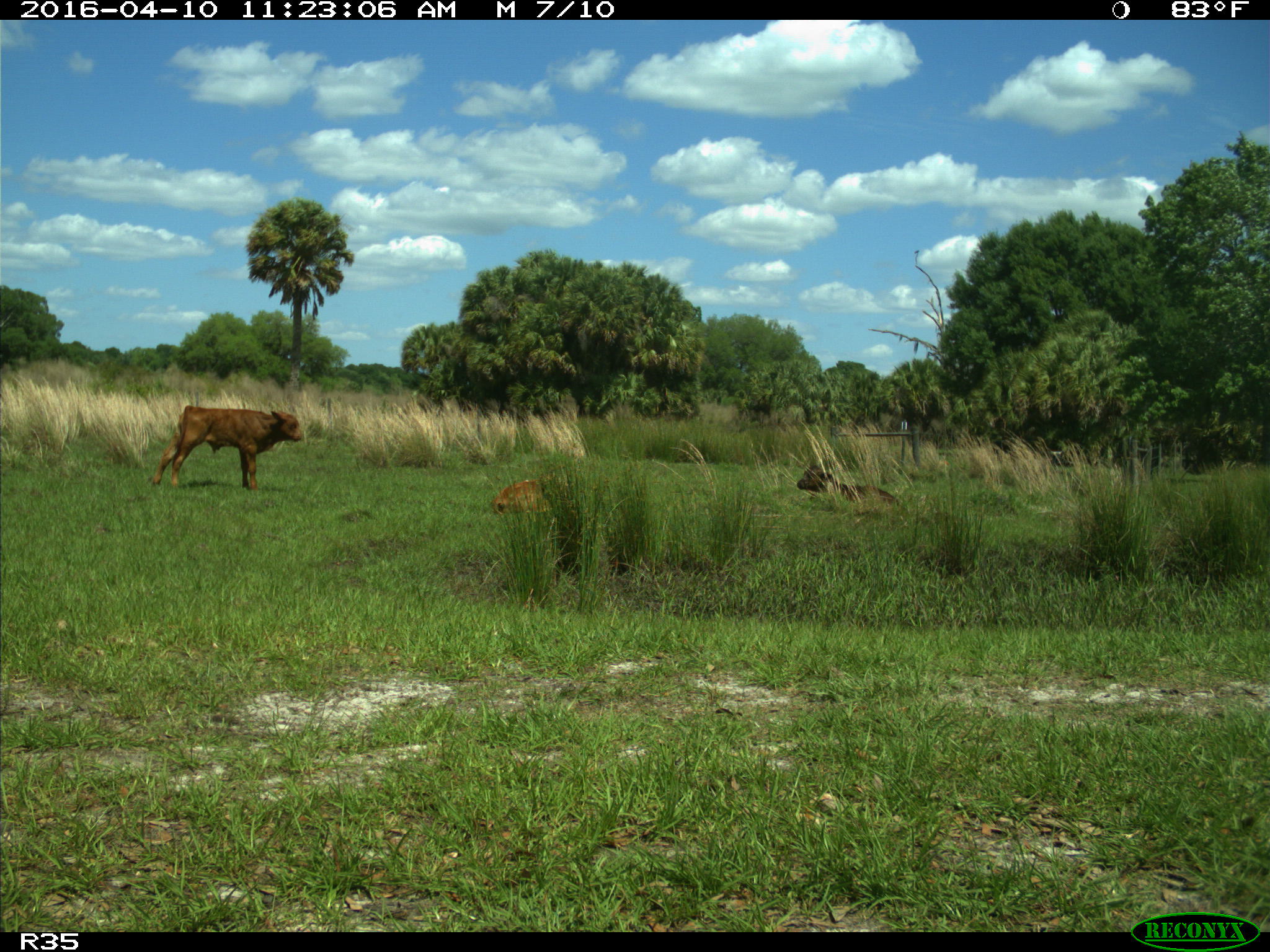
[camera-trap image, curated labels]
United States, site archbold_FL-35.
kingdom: Animalia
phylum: Chordata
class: Mammalia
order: Artiodactyla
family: Bovidae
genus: Bos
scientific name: Bos taurus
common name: domestic cow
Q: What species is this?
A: Bos taurus (domestic cow).